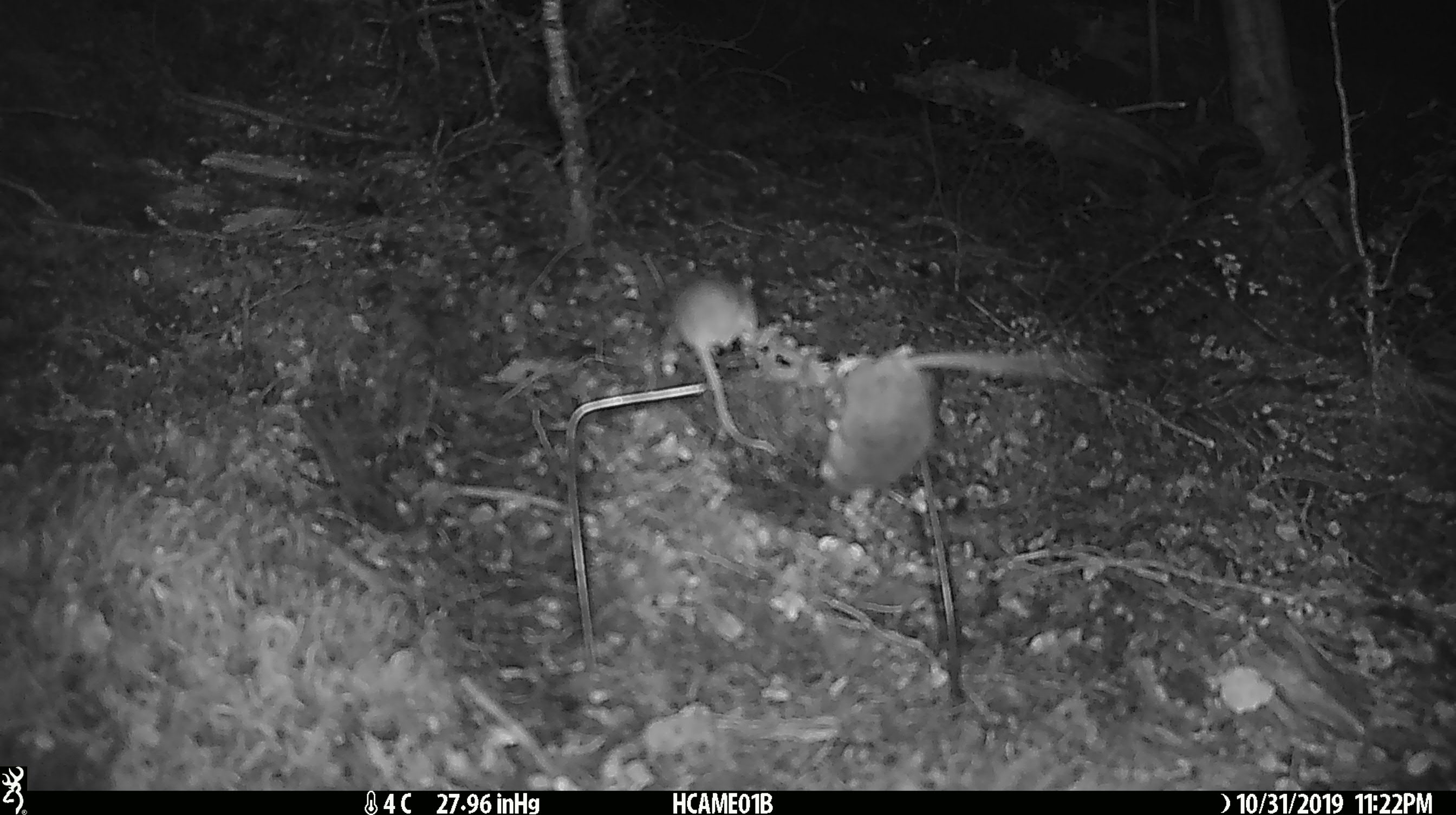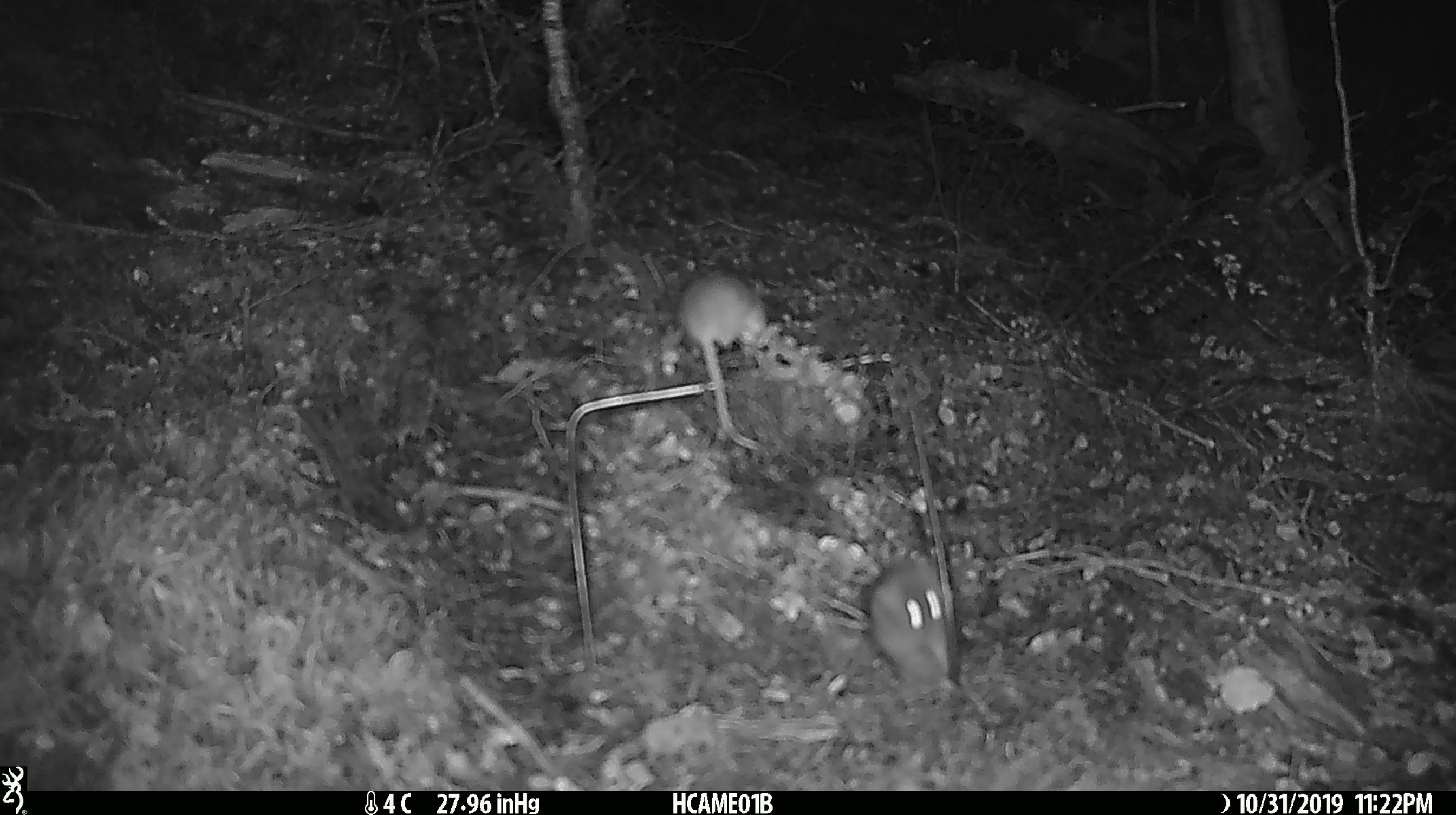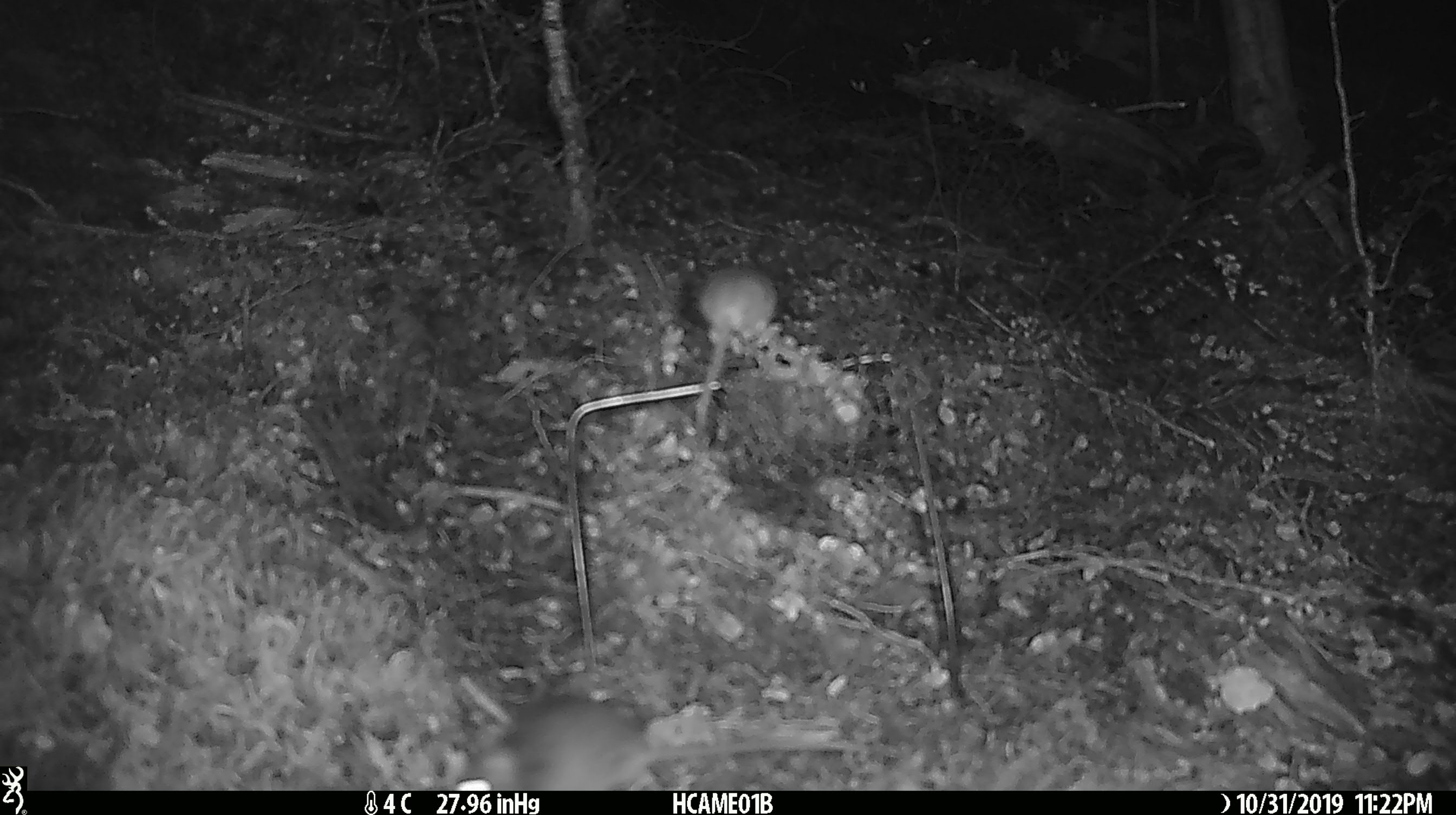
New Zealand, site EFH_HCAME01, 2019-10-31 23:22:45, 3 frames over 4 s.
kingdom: Animalia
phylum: Chordata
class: Mammalia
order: Rodentia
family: Muridae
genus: Mus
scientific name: Mus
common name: mouse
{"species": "mouse (Mus)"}